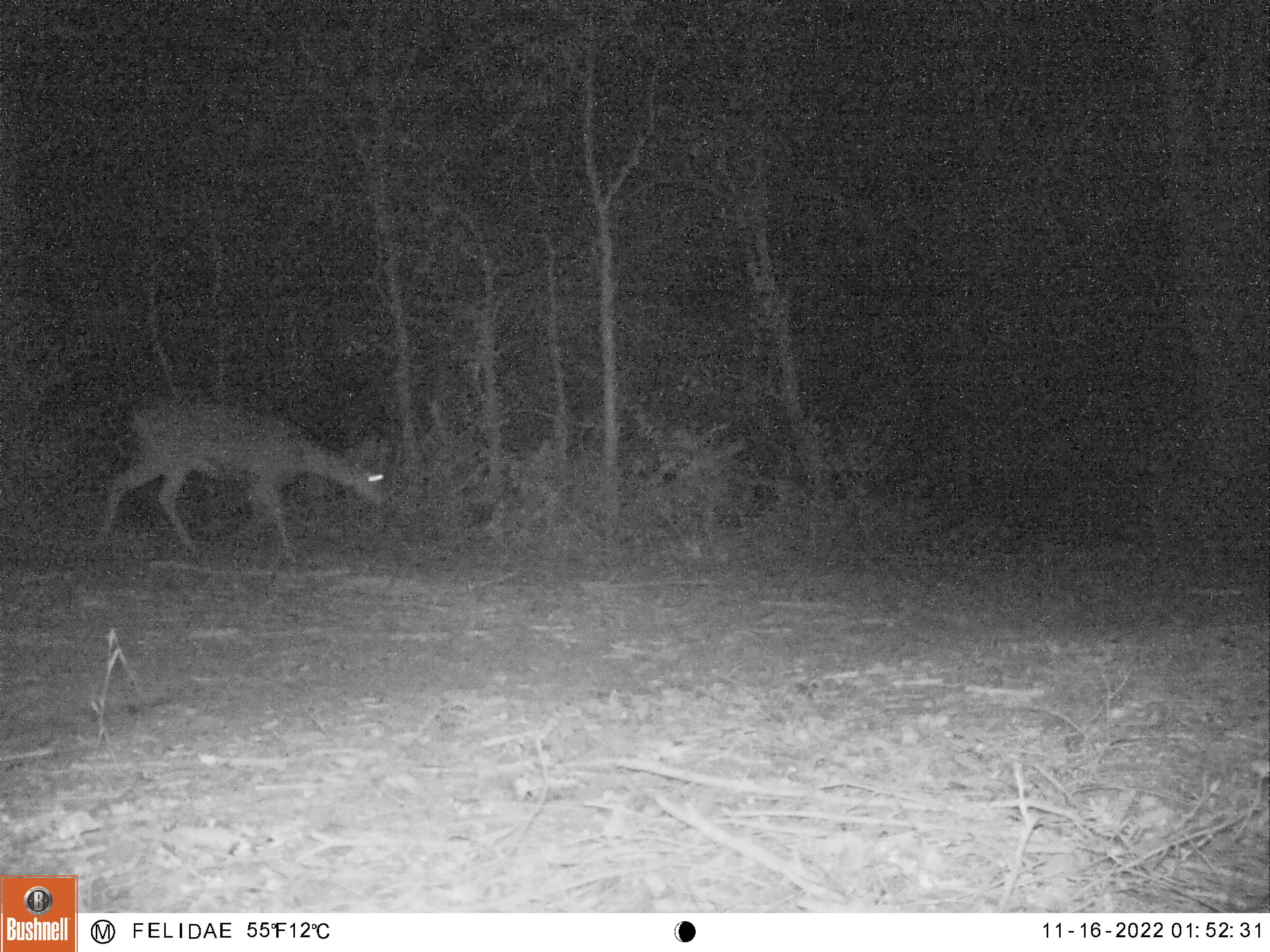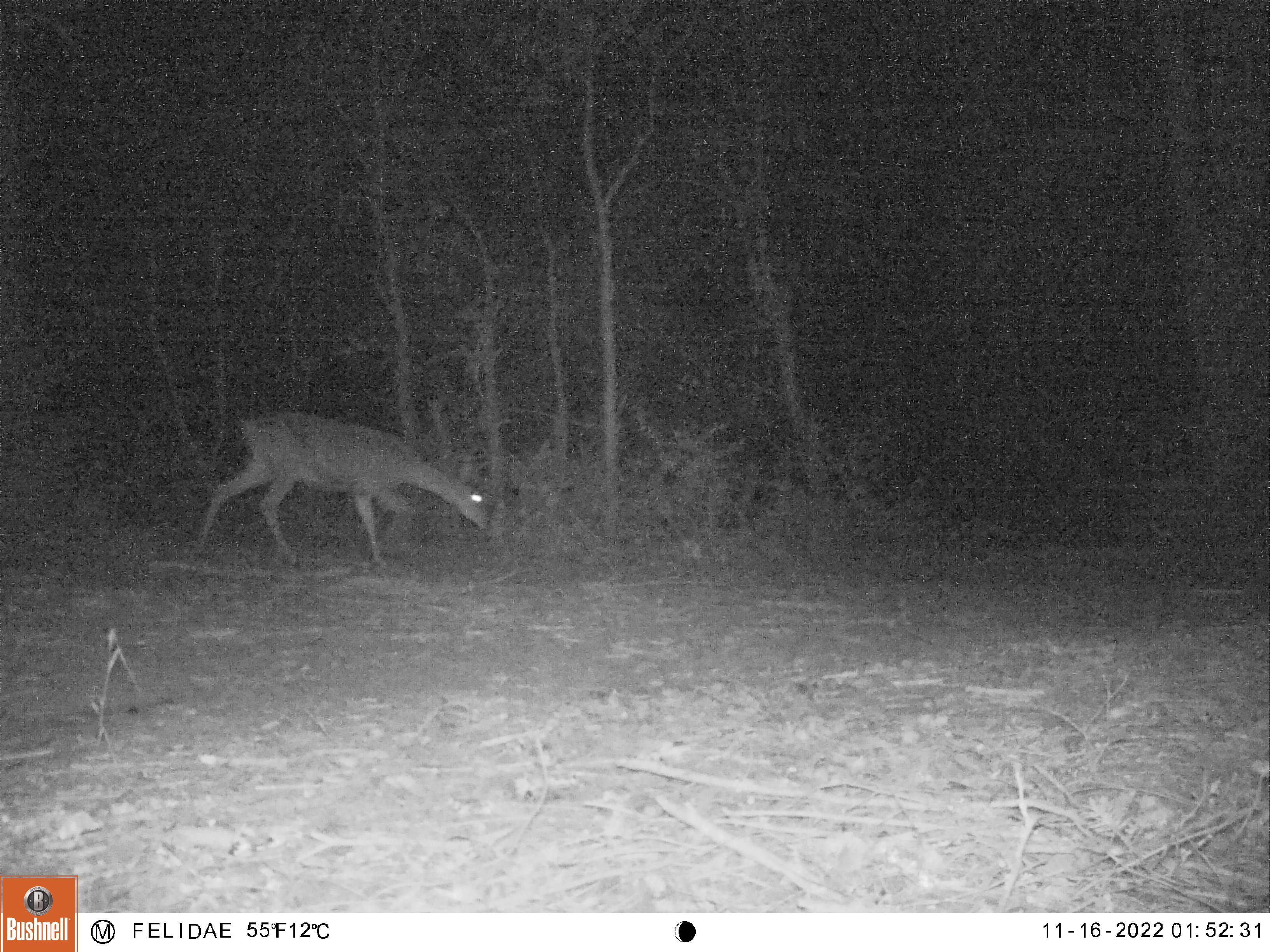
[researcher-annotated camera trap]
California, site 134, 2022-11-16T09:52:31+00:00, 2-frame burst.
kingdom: Animalia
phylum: Chordata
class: Mammalia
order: Artiodactyla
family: Cervidae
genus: Odocoileus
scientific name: Odocoileus hemionus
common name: mule deer